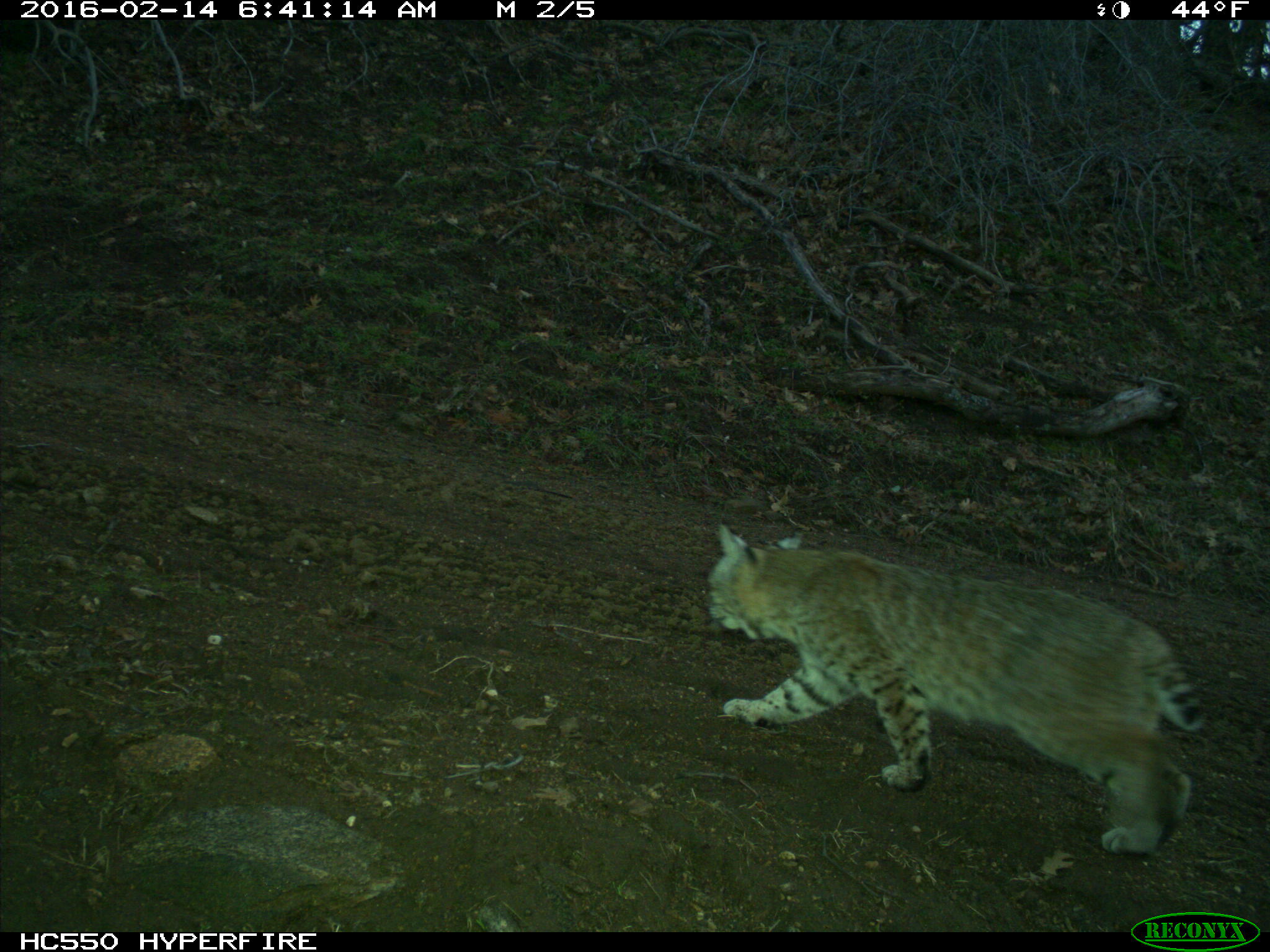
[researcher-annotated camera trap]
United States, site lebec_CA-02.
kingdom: Animalia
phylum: Chordata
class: Mammalia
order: Carnivora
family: Felidae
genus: Lynx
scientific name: Lynx rufus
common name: bobcat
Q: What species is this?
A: Lynx rufus (bobcat).